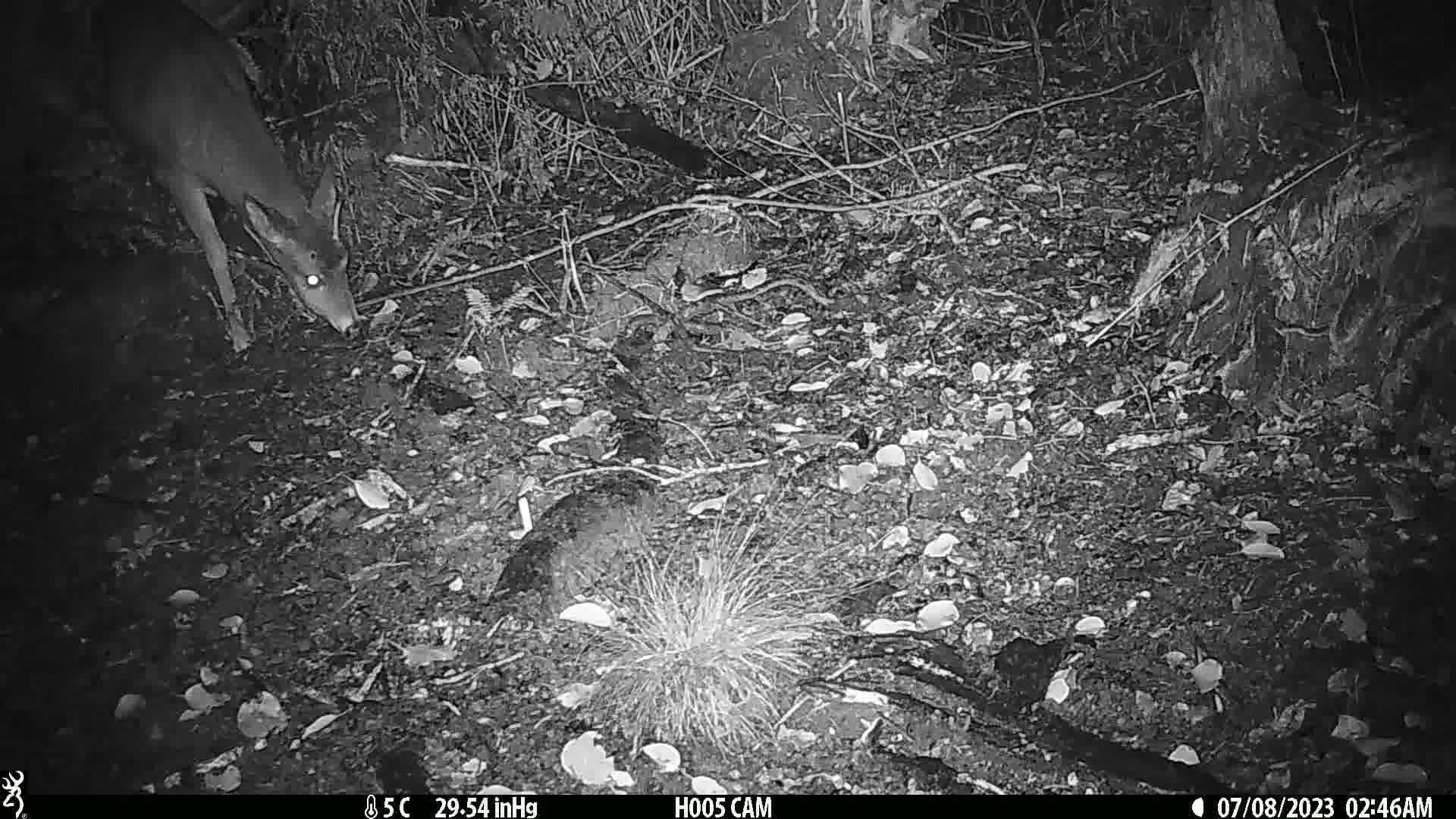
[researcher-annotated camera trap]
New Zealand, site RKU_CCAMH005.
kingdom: Animalia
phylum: Chordata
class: Mammalia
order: Artiodactyla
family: Cervidae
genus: Odocoileus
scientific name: Odocoileus virginianus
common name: white-tailed deer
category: white tailed deer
White tailed deer (white-tailed deer) (Odocoileus virginianus).